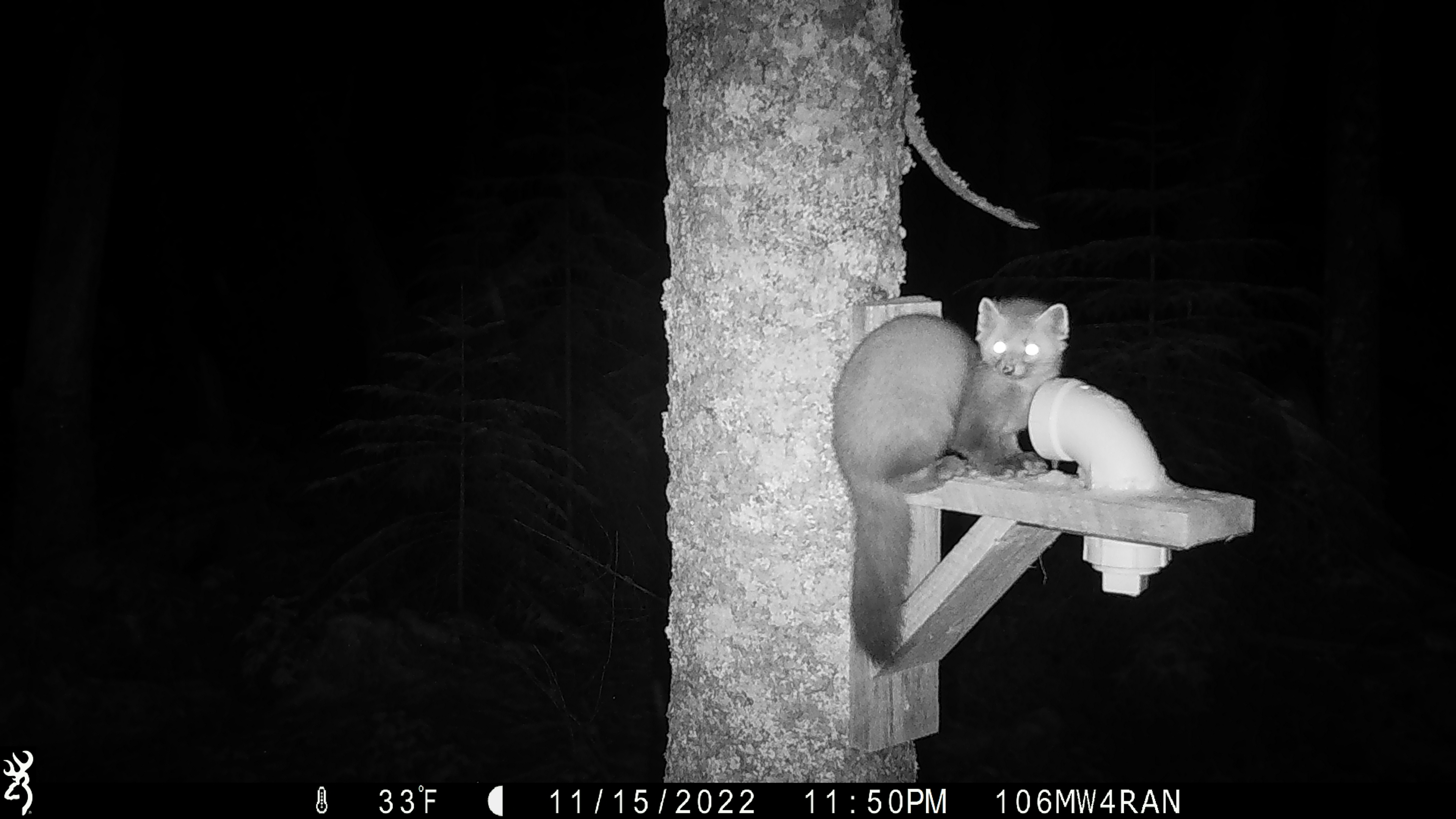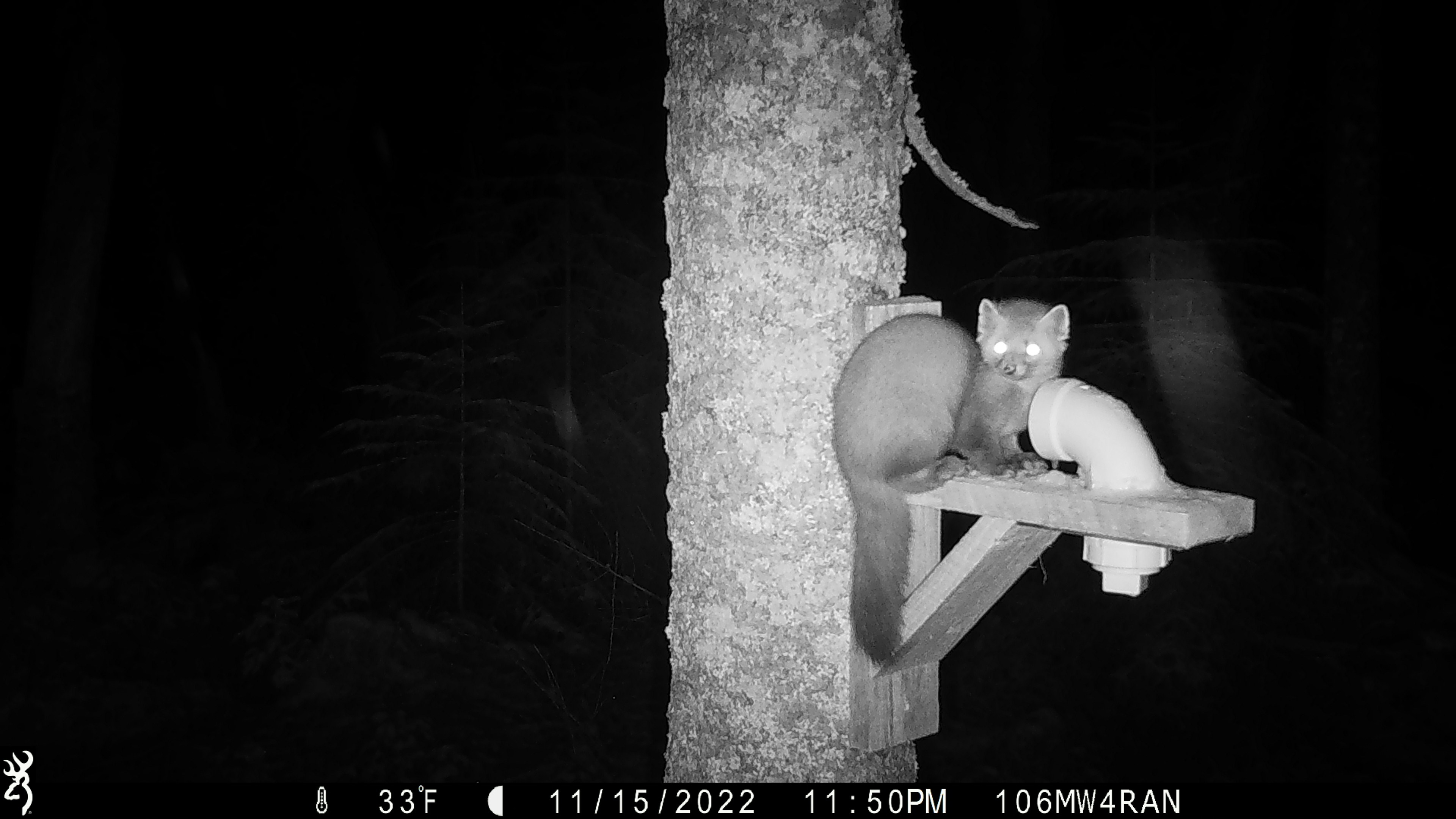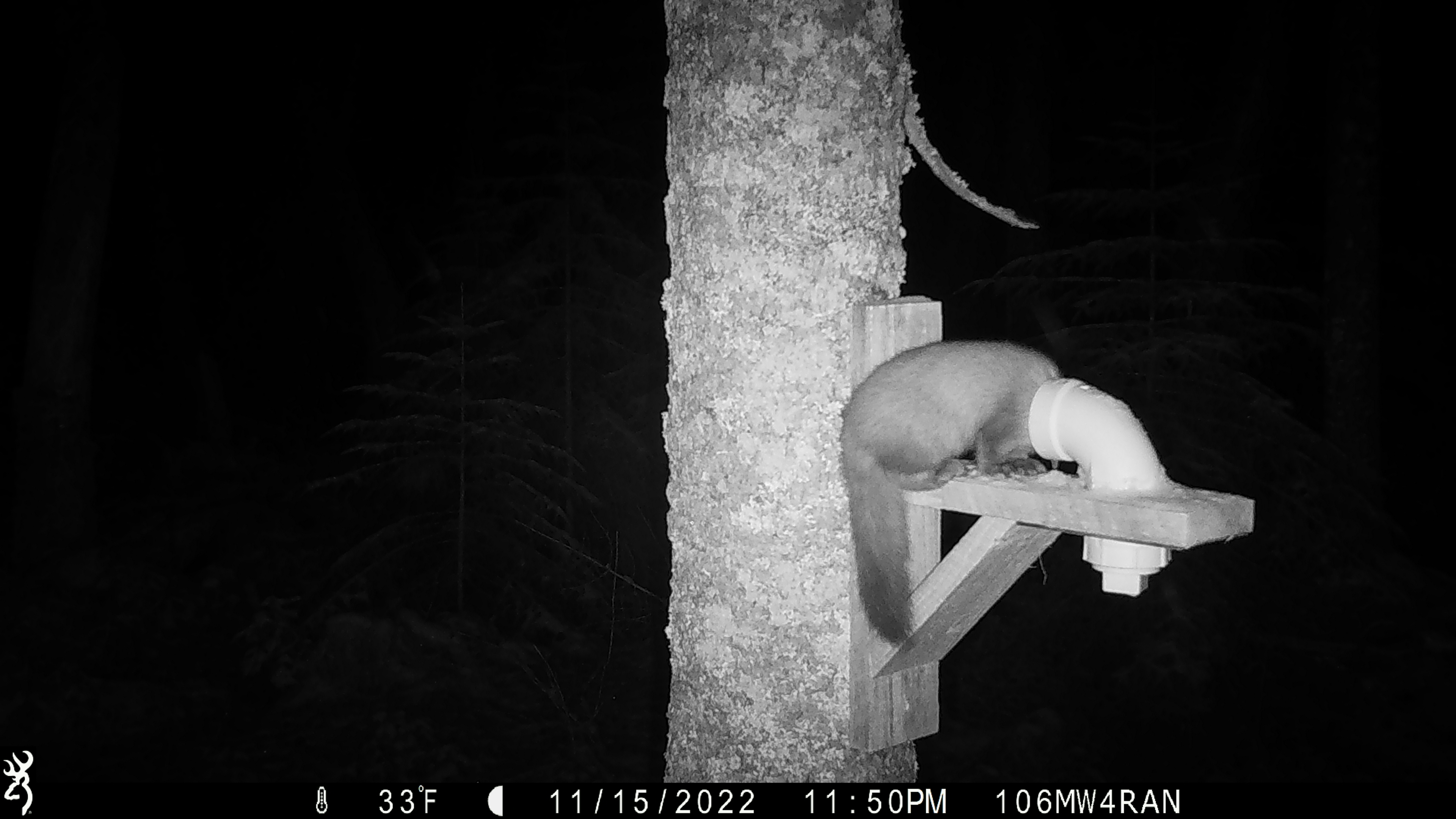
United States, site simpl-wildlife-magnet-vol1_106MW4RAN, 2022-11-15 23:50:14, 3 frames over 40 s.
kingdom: Animalia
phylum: Chordata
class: Mammalia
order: Carnivora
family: Mustelidae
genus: Martes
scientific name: Martes americana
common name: american marten